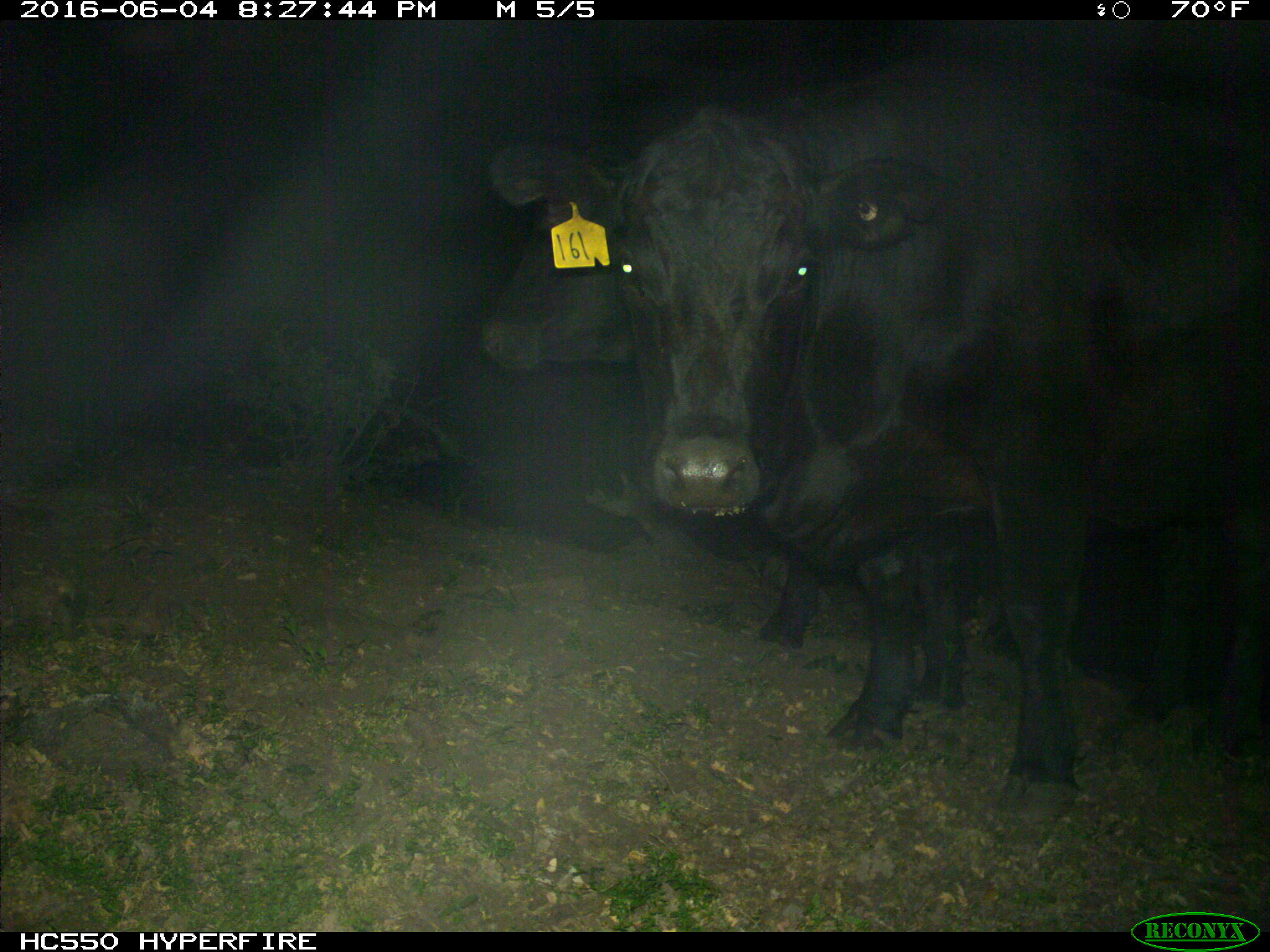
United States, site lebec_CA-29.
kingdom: Animalia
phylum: Chordata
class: Mammalia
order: Artiodactyla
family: Bovidae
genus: Bos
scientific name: Bos taurus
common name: domestic cow